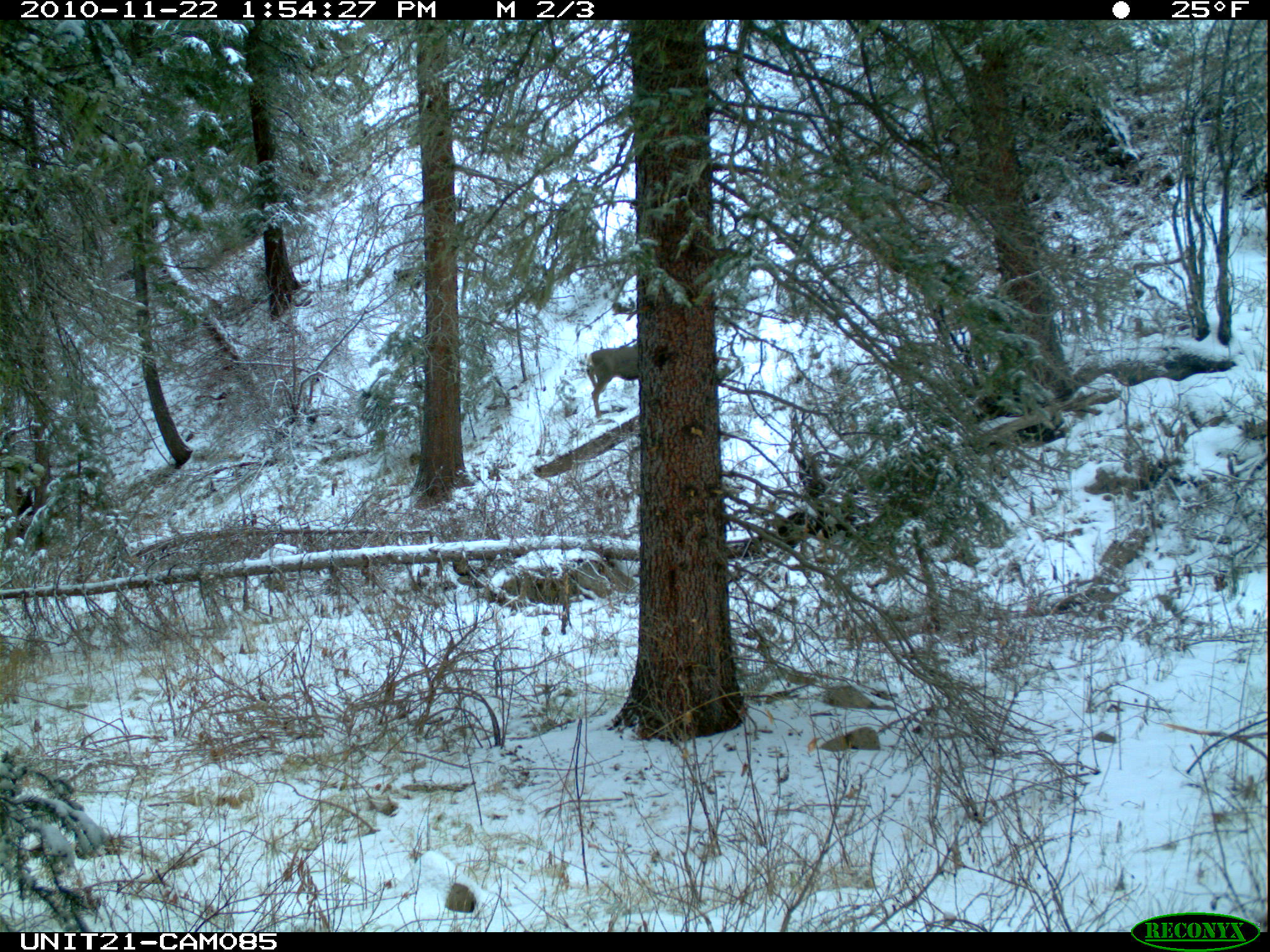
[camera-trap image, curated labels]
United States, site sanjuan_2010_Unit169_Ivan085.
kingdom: Animalia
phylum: Chordata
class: Mammalia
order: Artiodactyla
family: Cervidae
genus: Odocoileus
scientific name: Odocoileus hemionus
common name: mule deer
Odocoileus hemionus (mule deer).